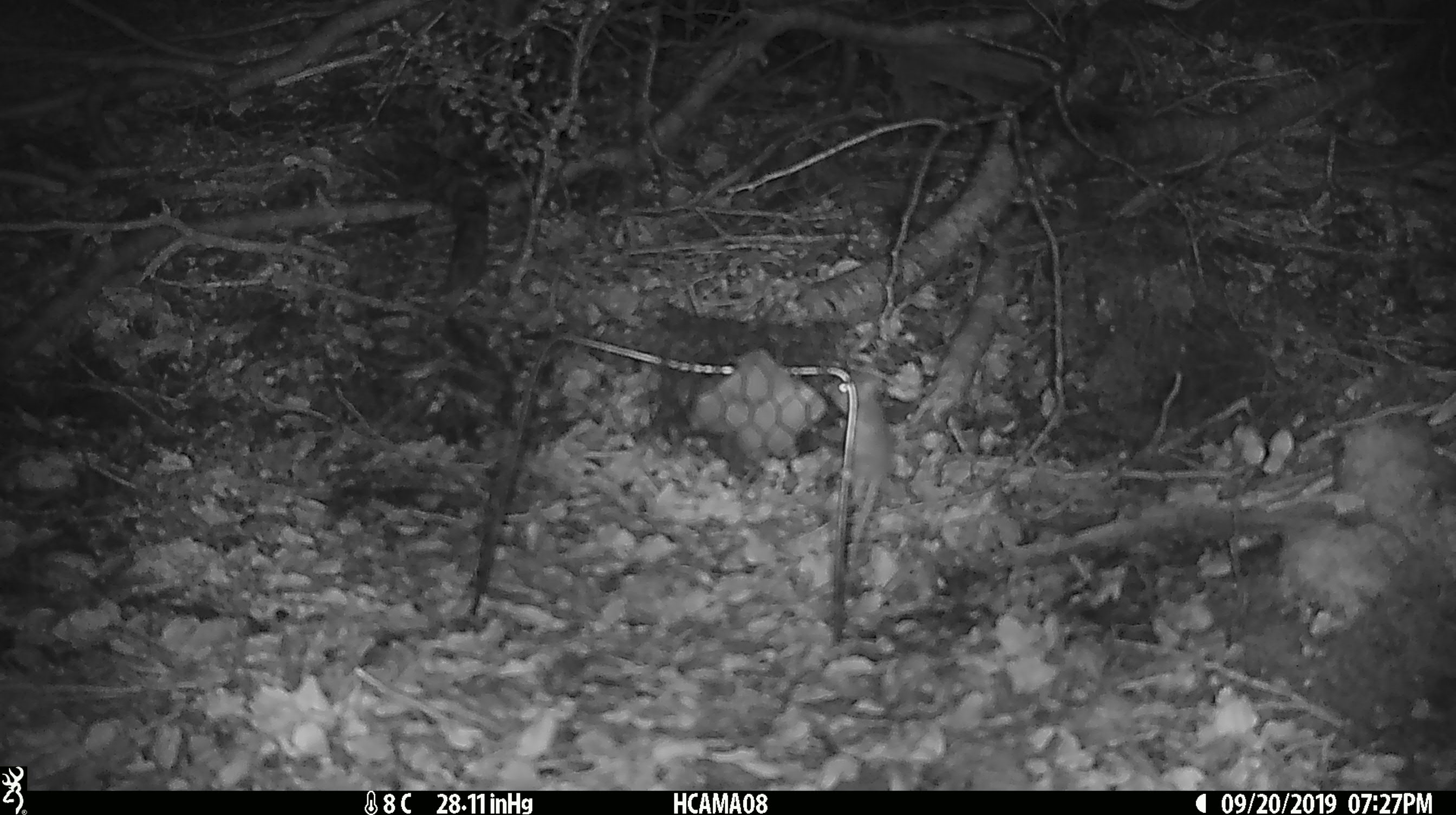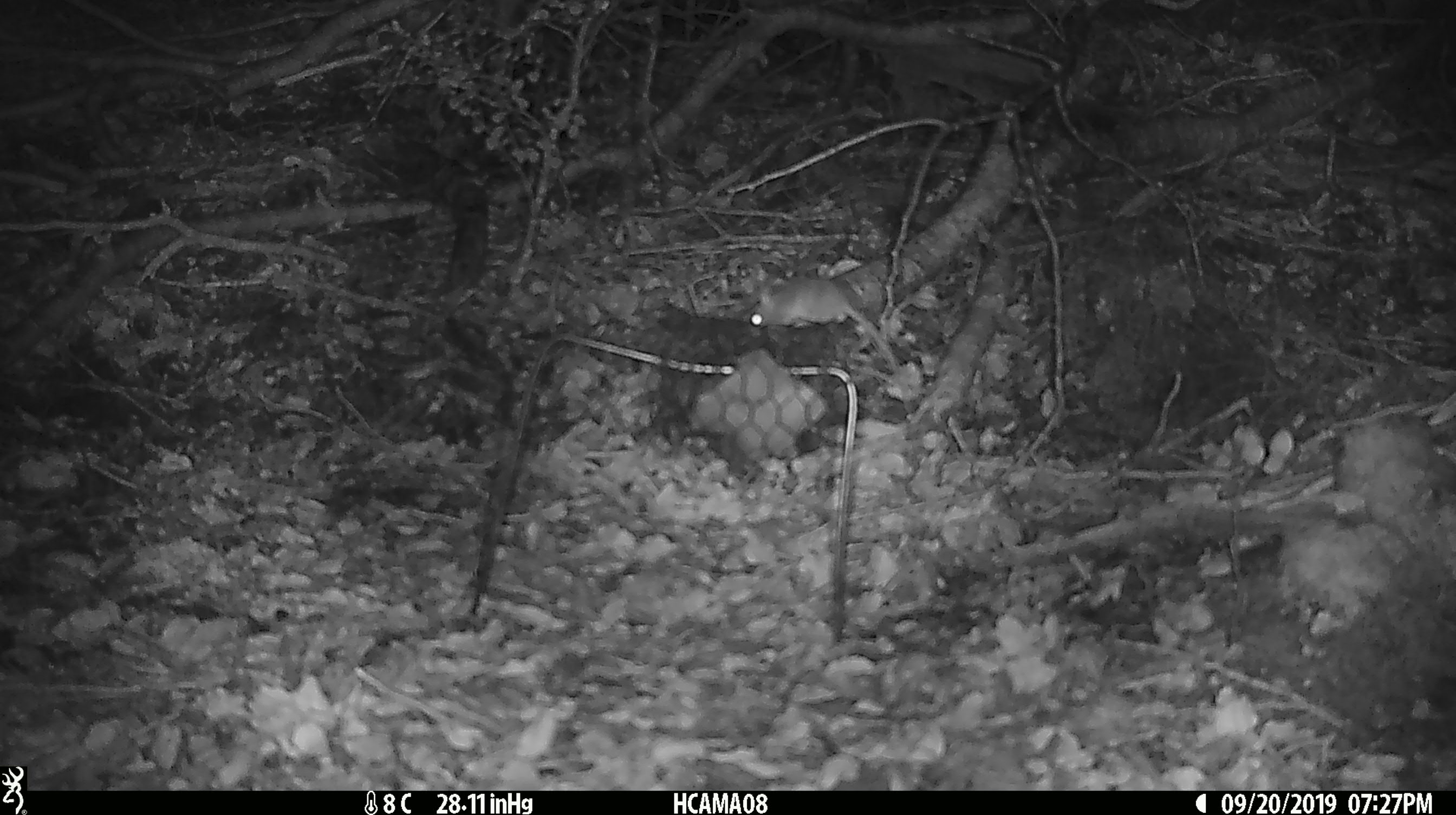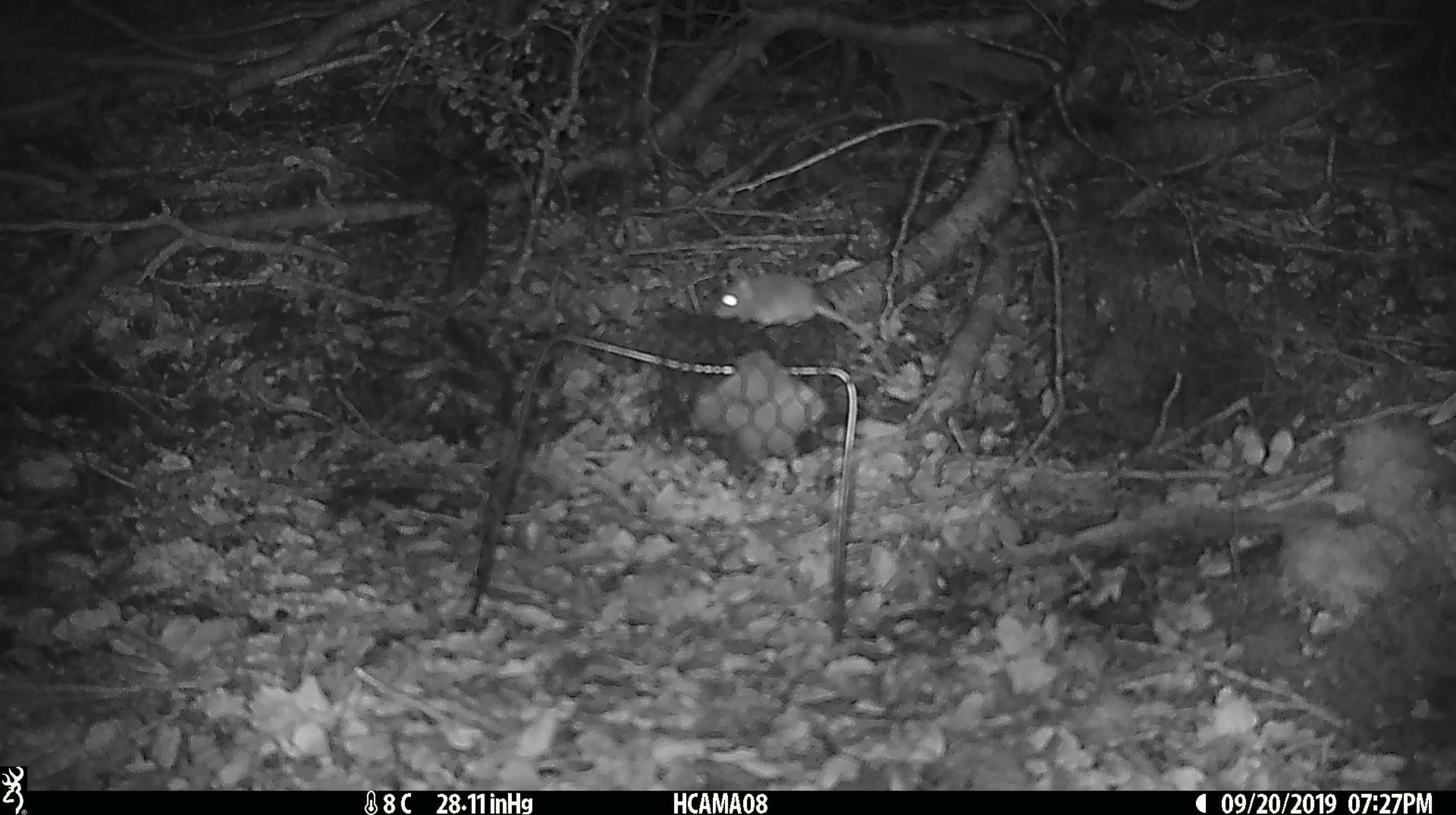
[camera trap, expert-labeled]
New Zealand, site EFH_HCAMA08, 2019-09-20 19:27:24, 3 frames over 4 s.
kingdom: Animalia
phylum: Chordata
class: Mammalia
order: Rodentia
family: Muridae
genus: Mus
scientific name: Mus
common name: mouse